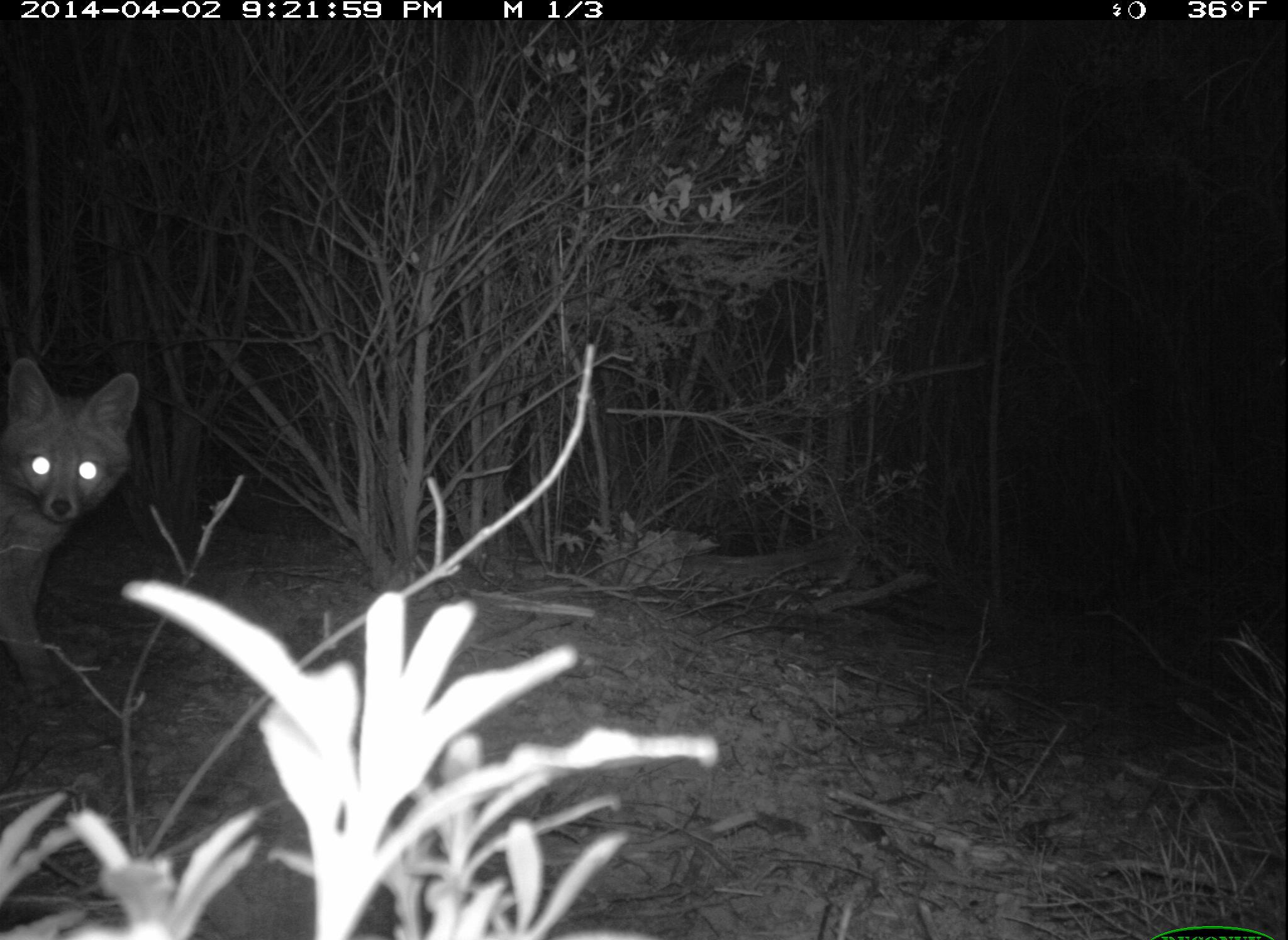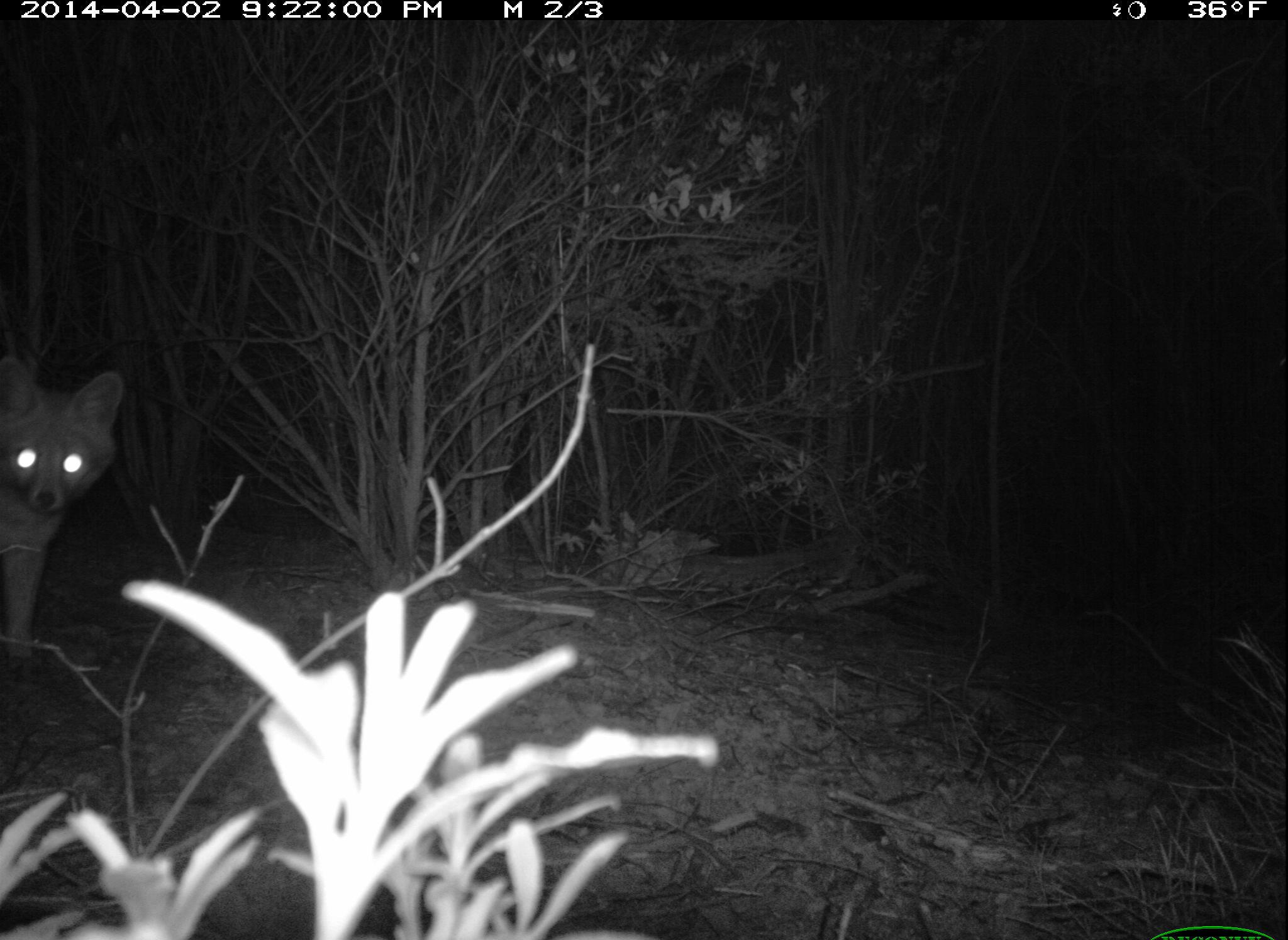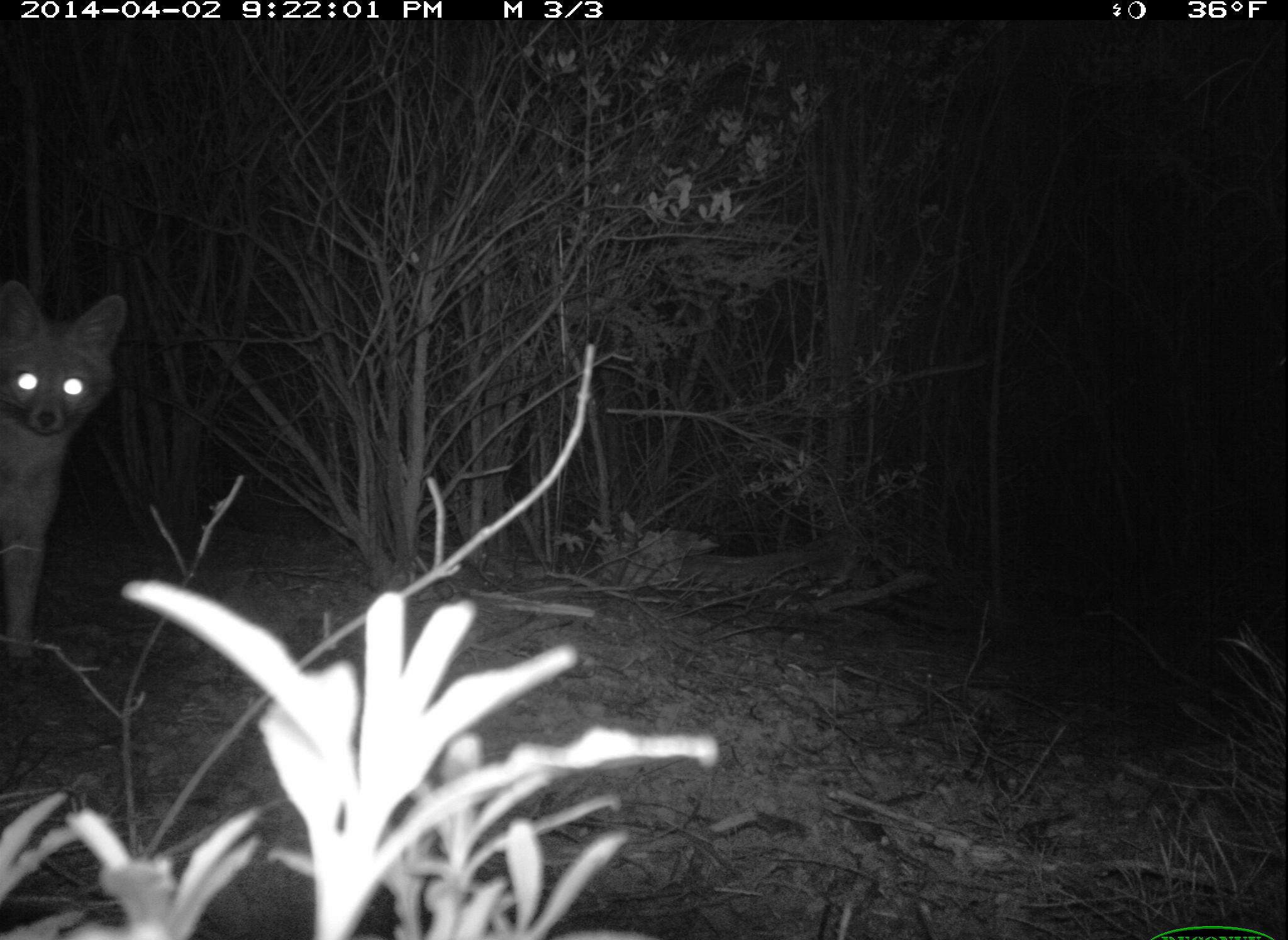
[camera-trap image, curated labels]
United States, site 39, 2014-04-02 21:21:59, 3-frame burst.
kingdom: Animalia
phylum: Chordata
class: Mammalia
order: Carnivora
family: Canidae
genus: Urocyon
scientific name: Urocyon cinereoargenteus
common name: gray fox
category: fox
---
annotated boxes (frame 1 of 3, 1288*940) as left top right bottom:
fox: 0 357 141 710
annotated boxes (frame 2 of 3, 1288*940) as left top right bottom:
fox: 0 350 124 661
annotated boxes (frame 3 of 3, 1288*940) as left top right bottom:
fox: 0 276 125 674